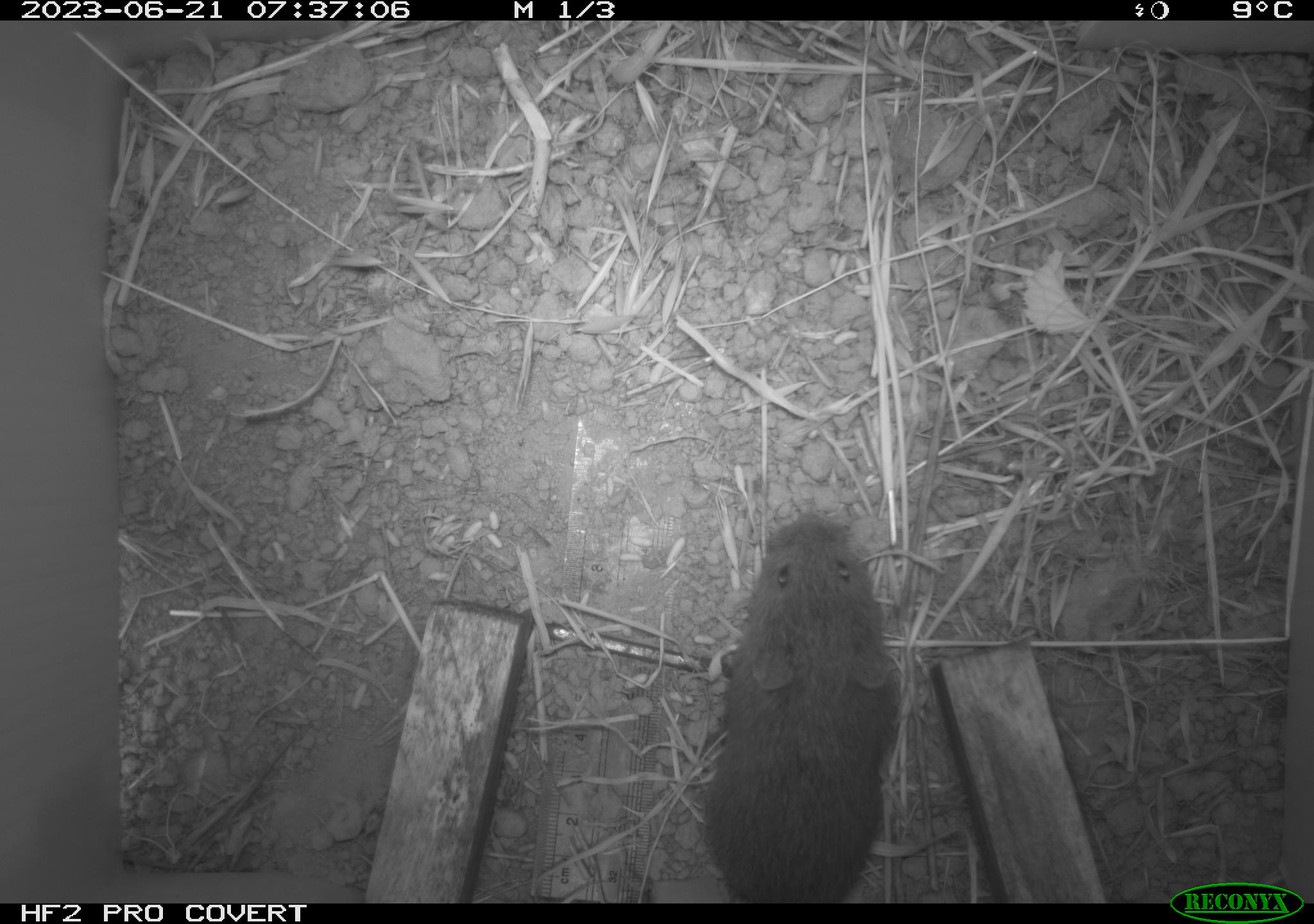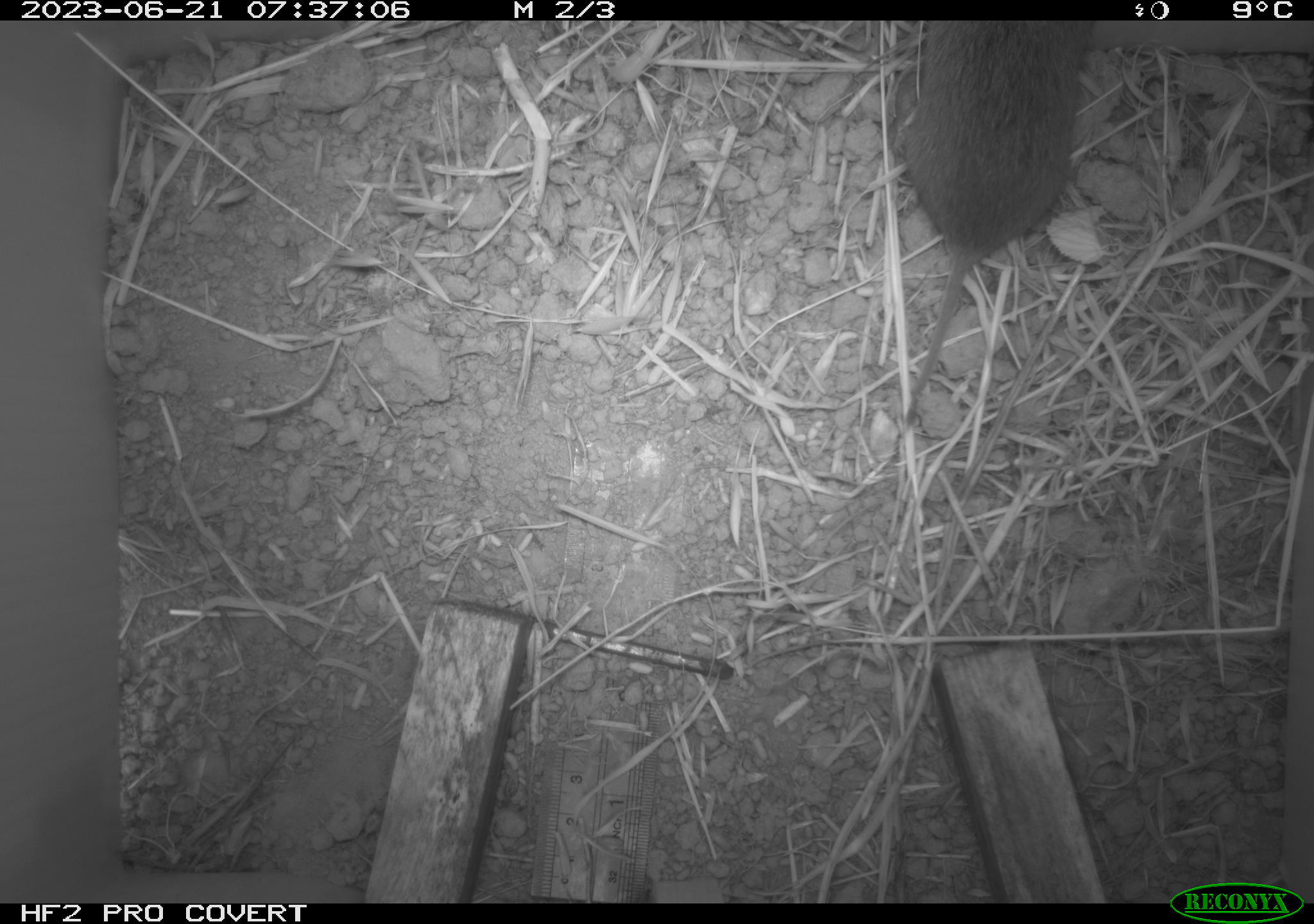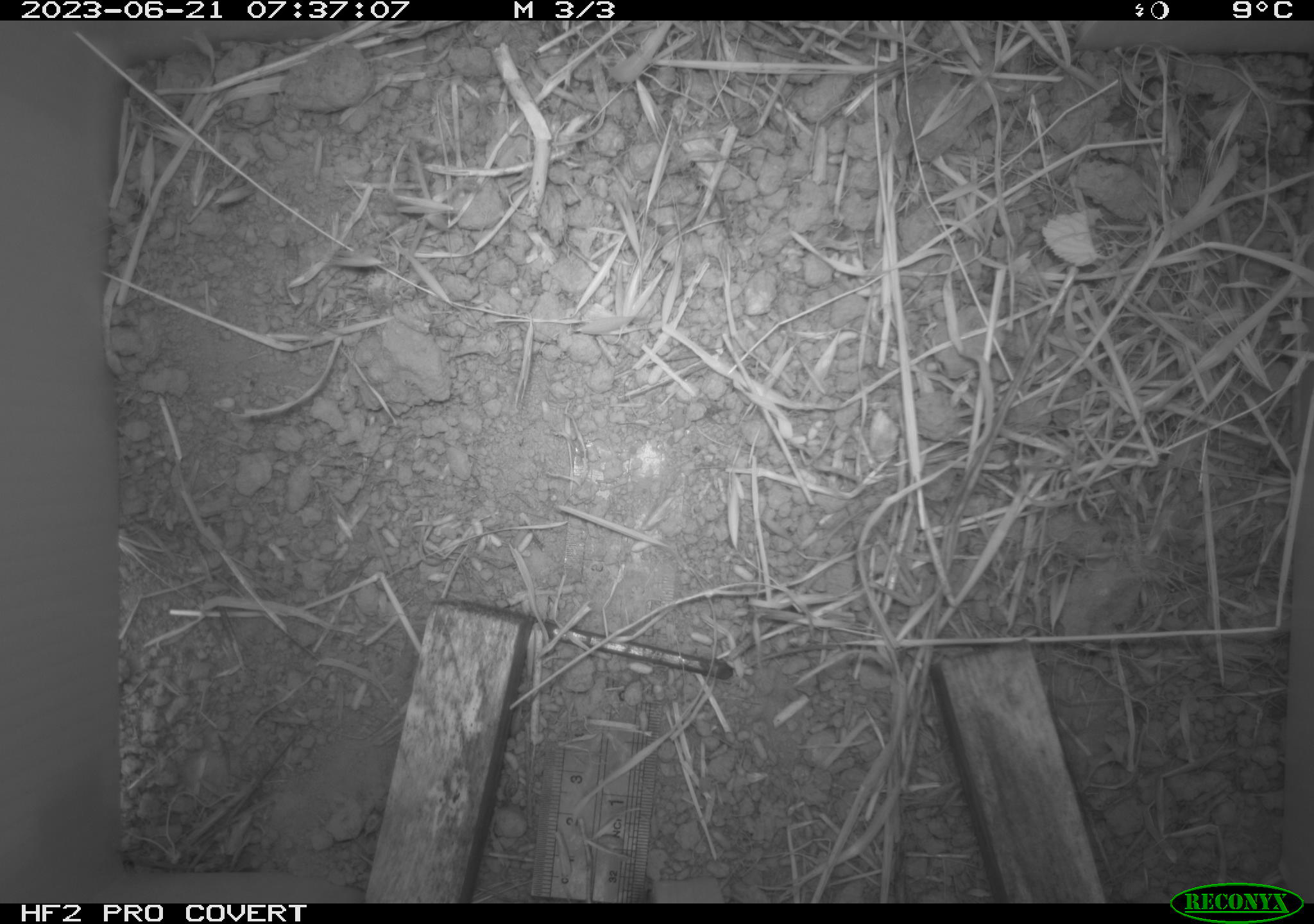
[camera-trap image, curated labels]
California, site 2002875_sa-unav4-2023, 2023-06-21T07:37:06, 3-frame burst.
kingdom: Animalia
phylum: Chordata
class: Mammalia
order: Rodentia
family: Cricetidae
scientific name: Arvicolinae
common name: voles, lemmings, and muskrats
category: arvicolinae subfamily